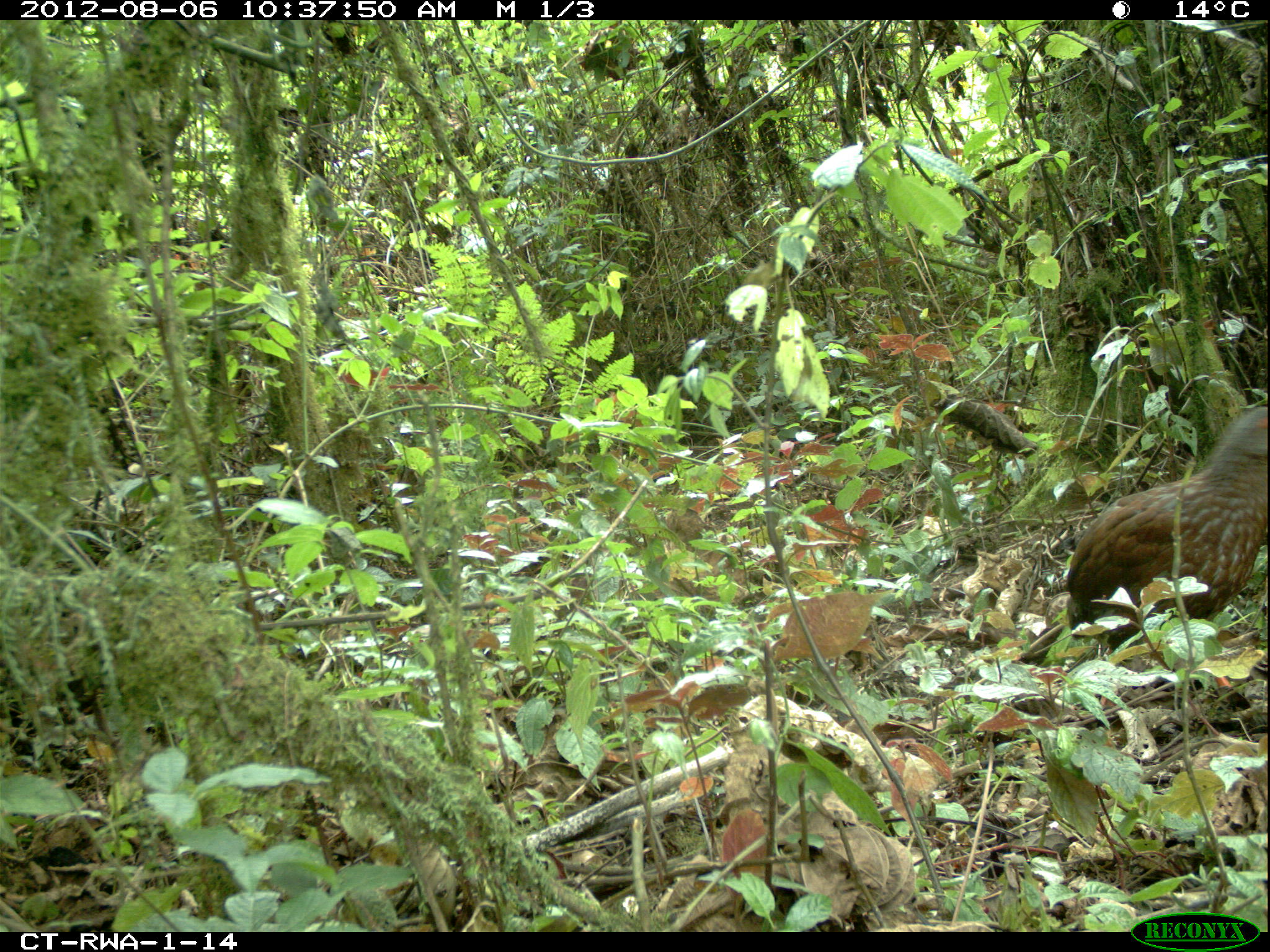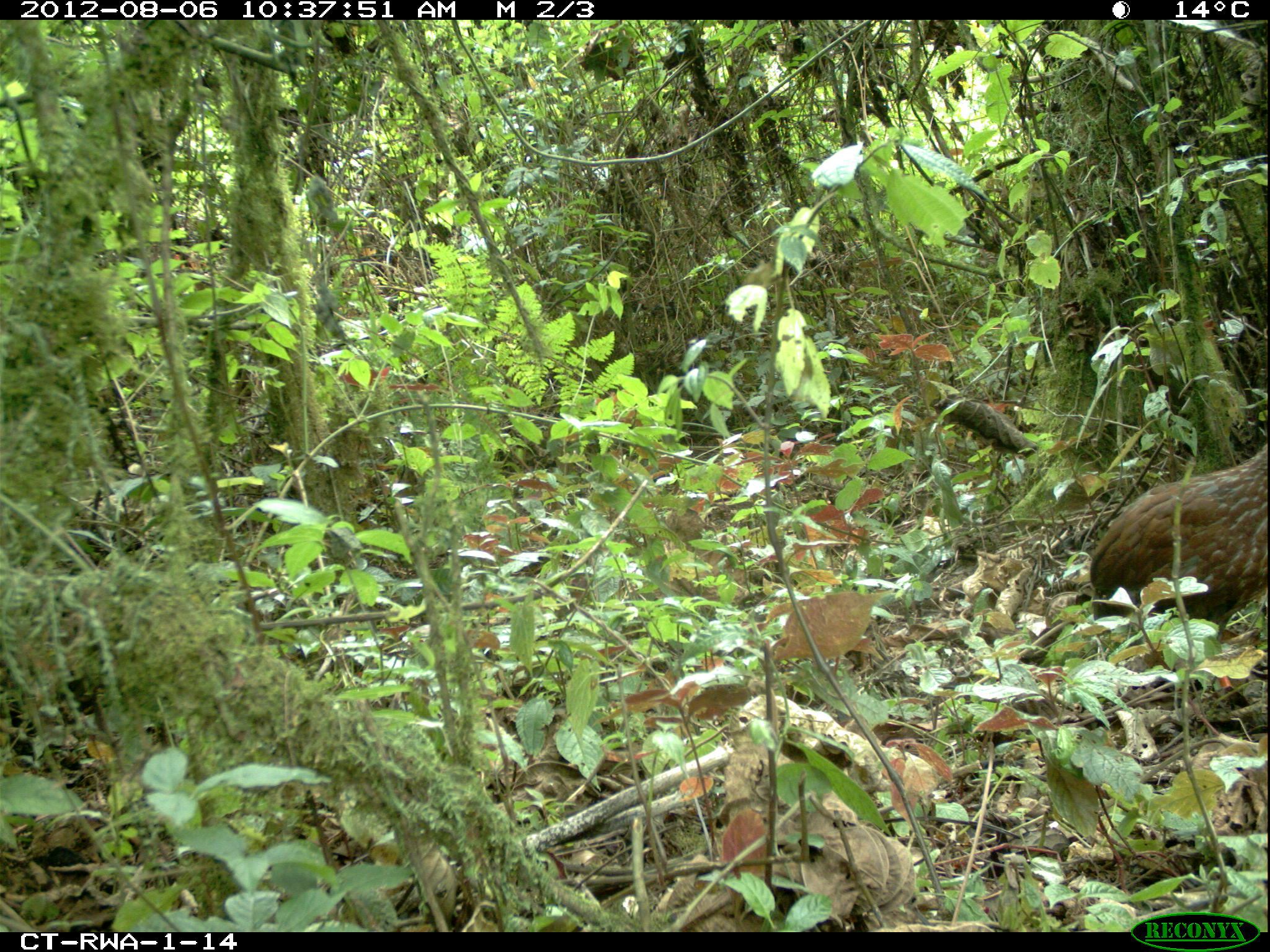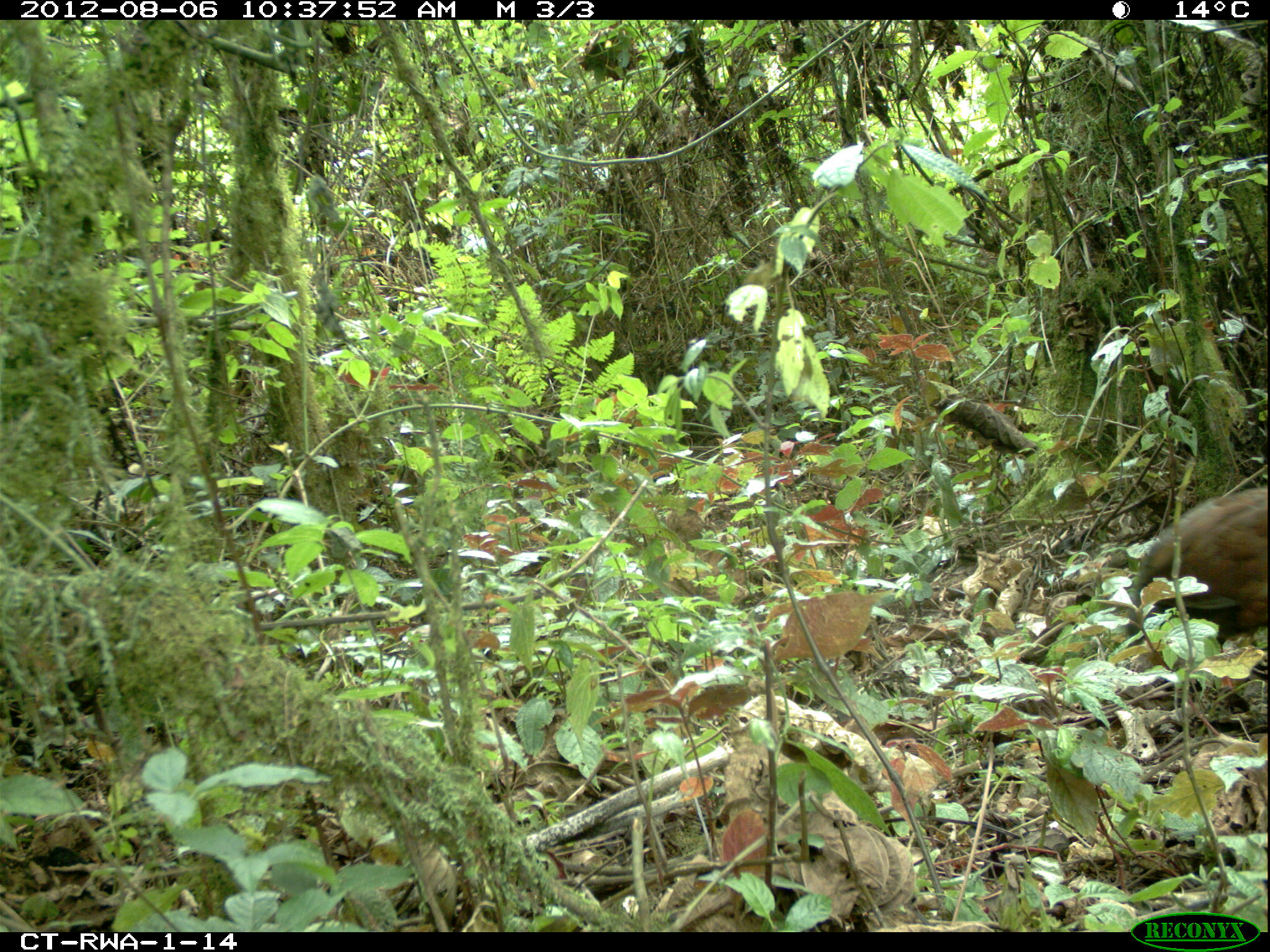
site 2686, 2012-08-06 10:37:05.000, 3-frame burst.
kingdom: Animalia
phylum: Chordata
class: Aves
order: Galliformes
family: Phasianidae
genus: Pternistis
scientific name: Pternistis nobilis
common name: handsome francolin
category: francolinus nobilis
Francolinus nobilis (handsome francolin) (Pternistis nobilis), count 1.